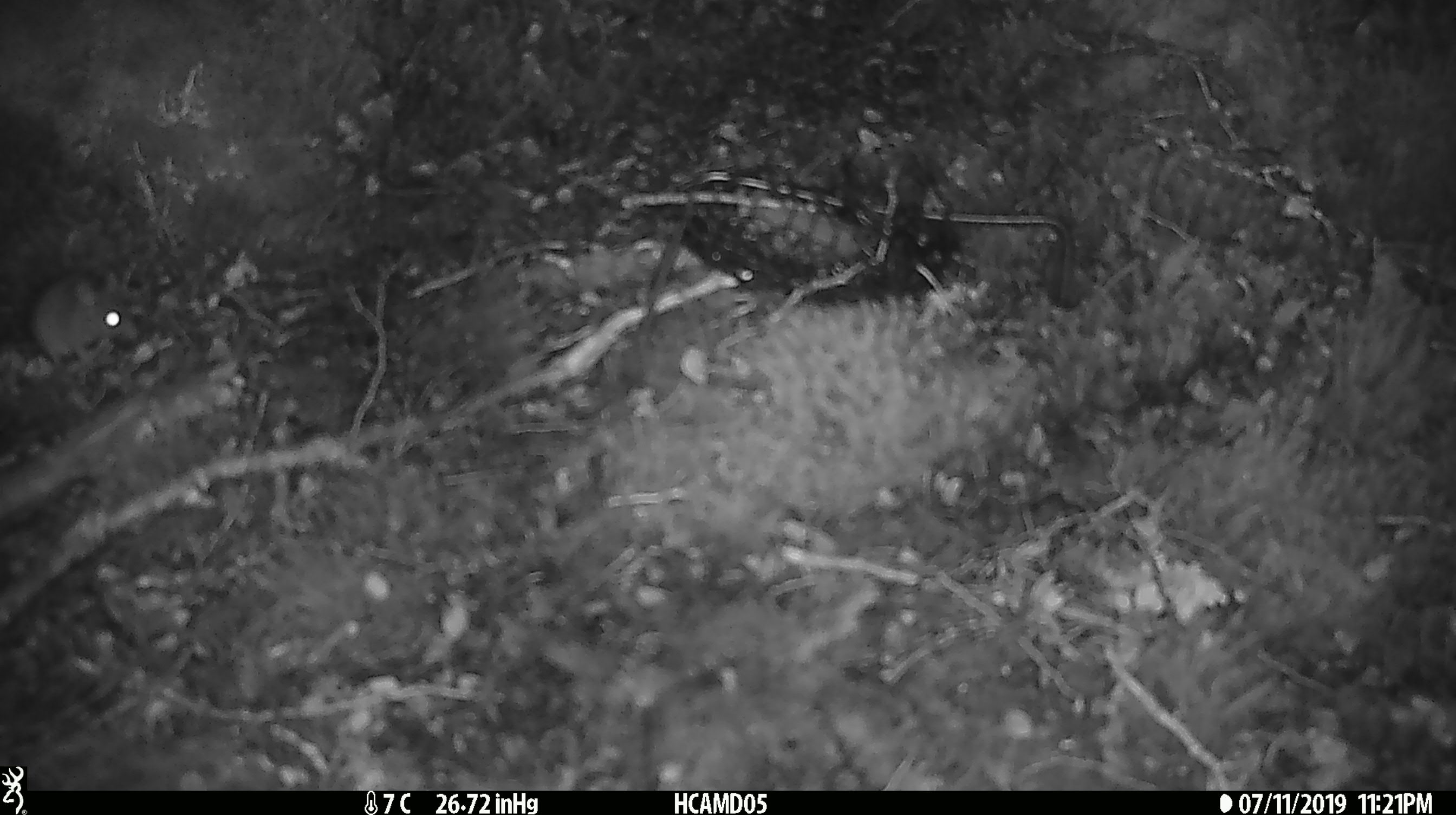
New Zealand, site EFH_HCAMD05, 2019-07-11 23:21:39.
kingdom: Animalia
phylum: Chordata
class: Mammalia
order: Rodentia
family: Muridae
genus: Mus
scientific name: Mus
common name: mouse